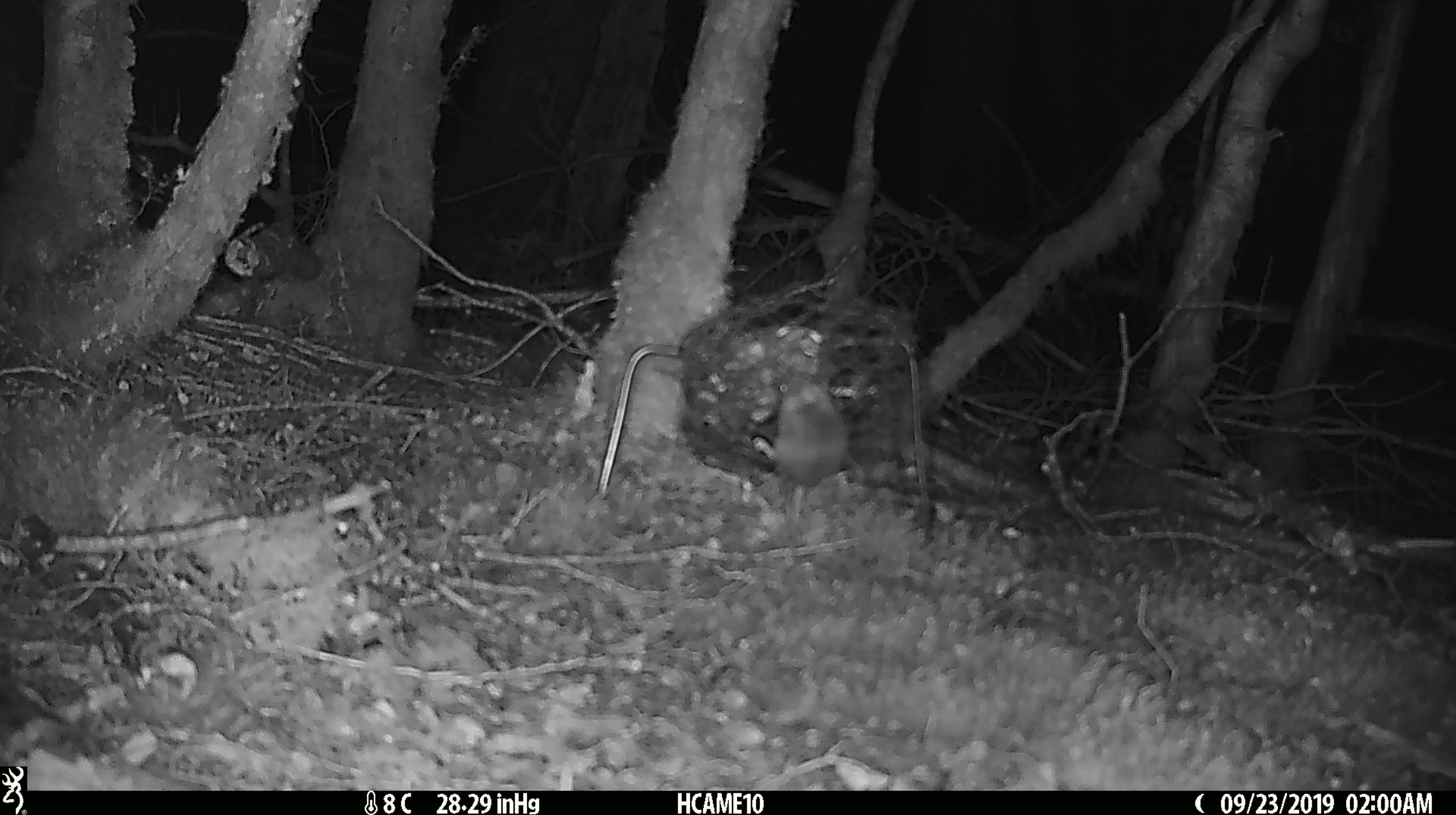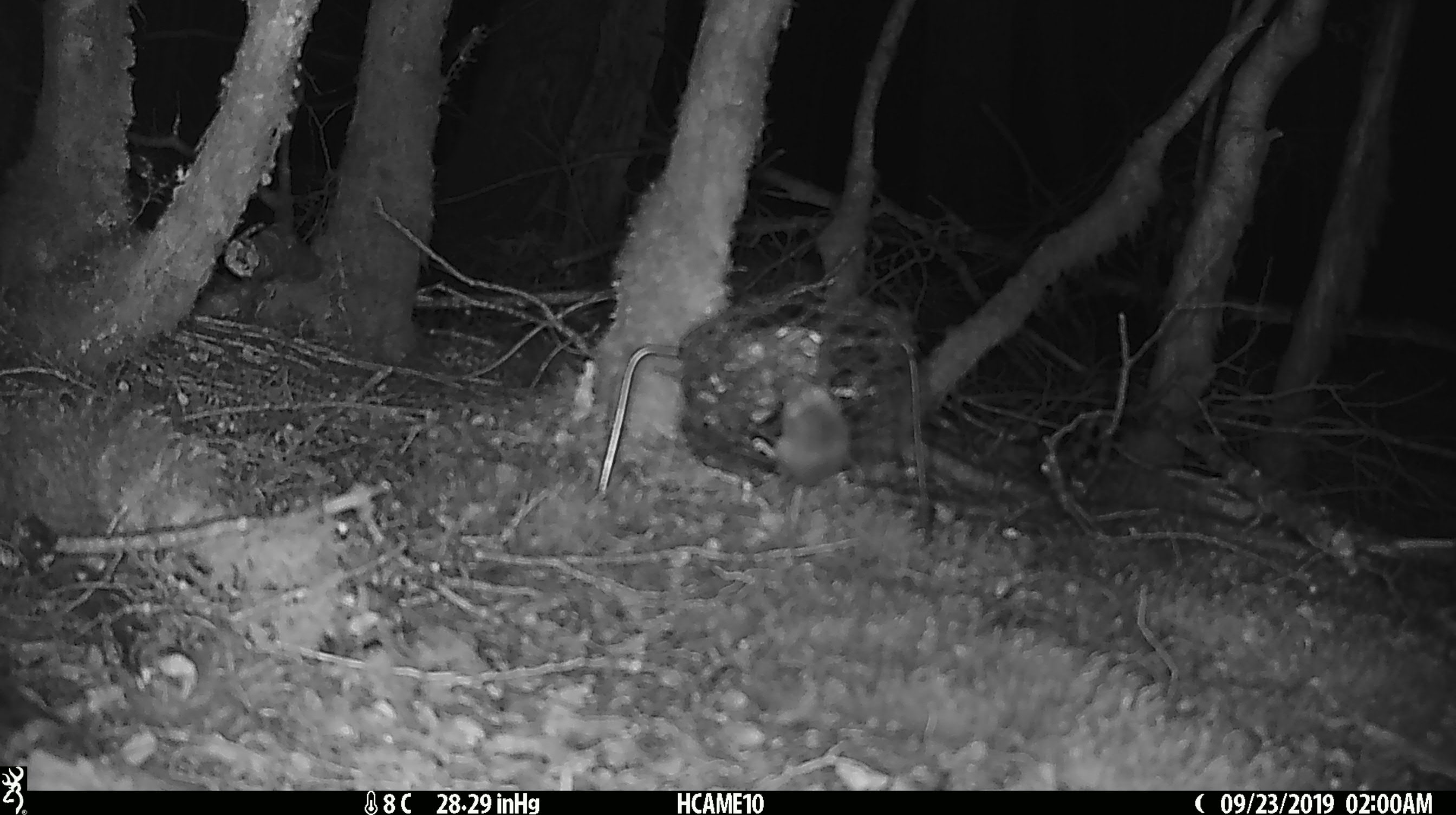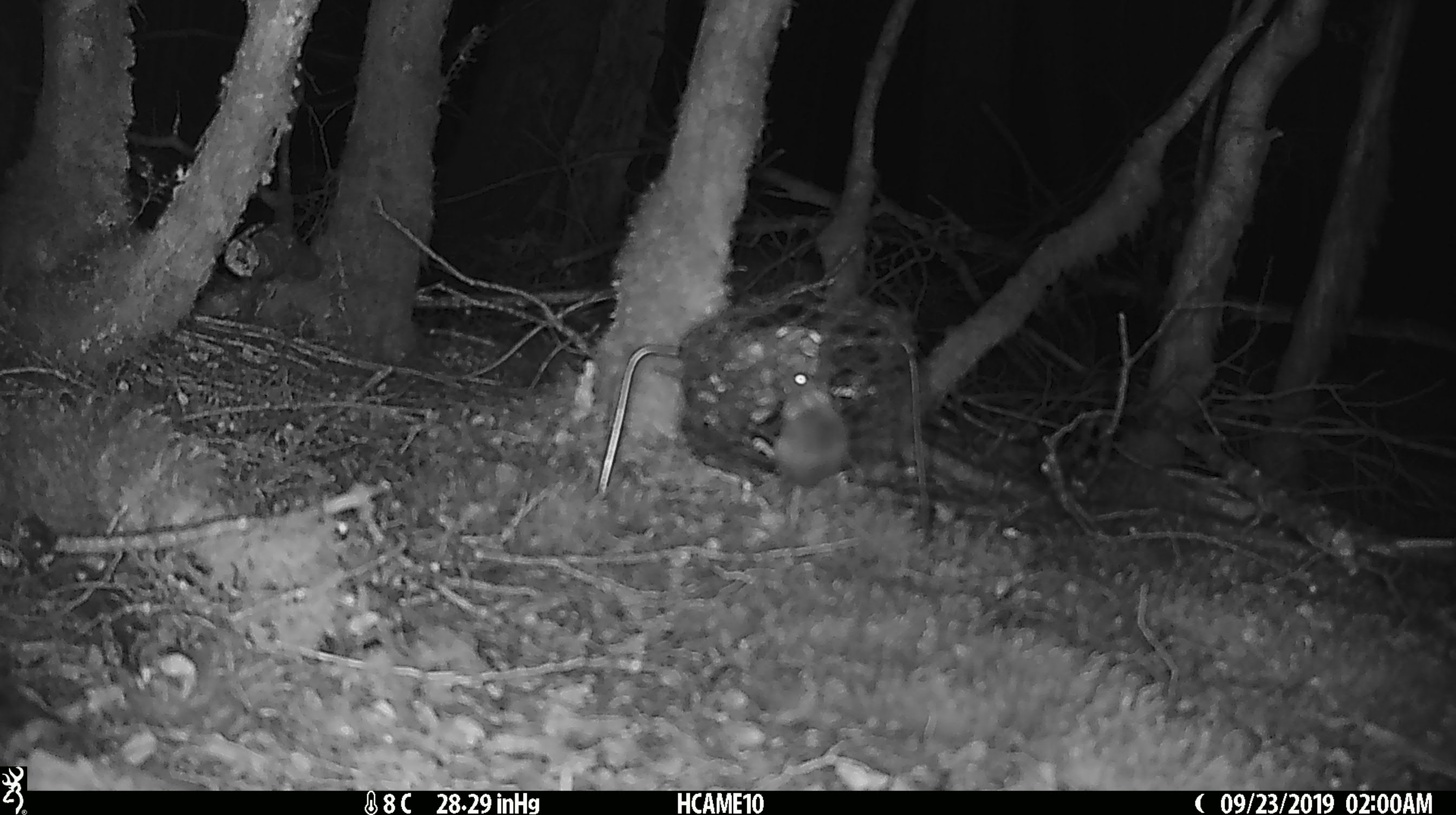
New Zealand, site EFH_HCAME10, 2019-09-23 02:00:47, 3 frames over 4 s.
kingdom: Animalia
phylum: Chordata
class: Mammalia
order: Rodentia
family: Muridae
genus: Mus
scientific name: Mus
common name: mouse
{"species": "mouse (Mus)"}